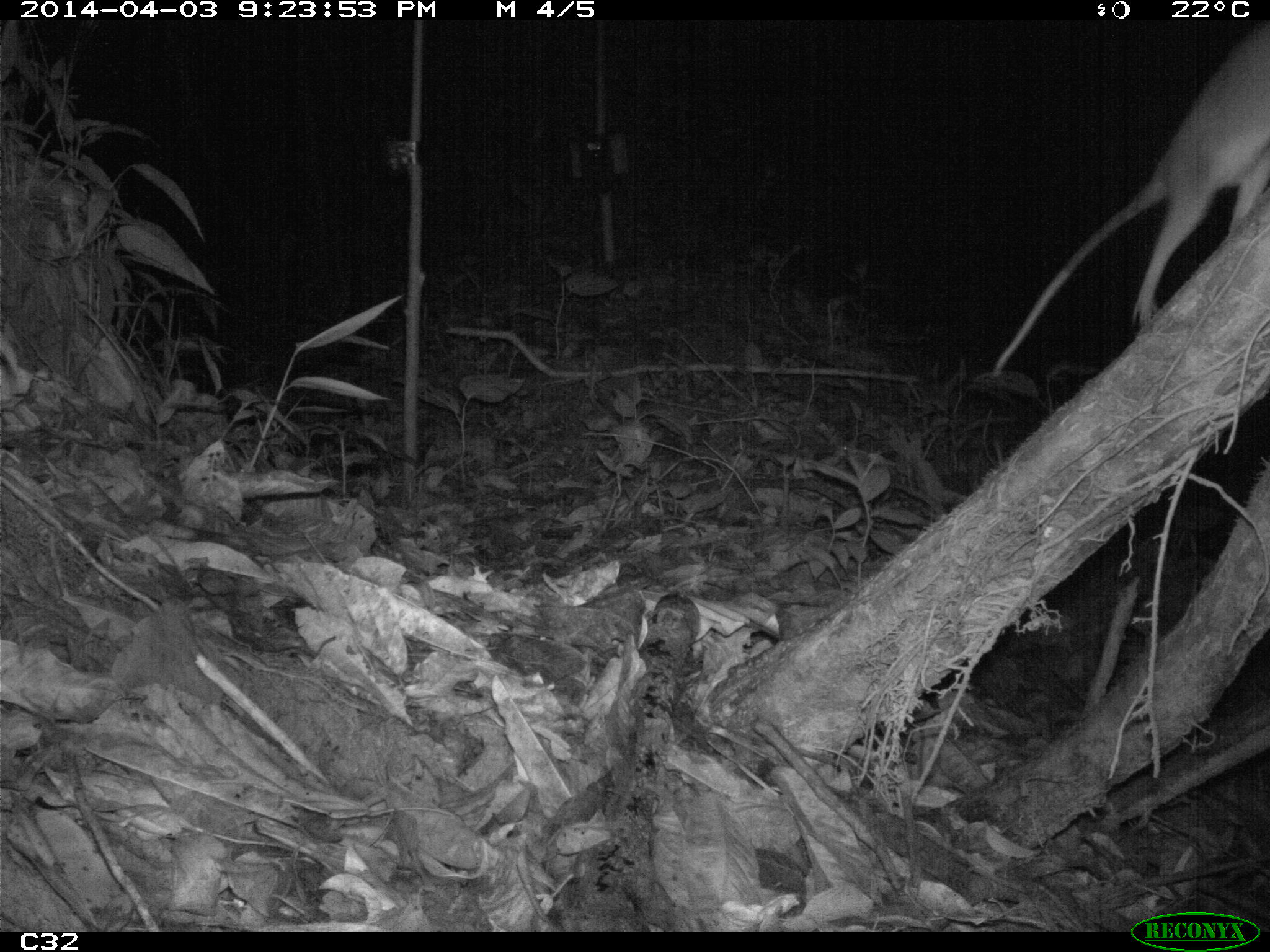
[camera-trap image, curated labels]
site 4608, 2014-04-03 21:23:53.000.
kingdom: Animalia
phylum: Chordata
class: Mammalia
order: Didelphimorphia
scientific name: Didelphimorphia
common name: opossum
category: unknown opossum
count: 1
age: adult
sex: female